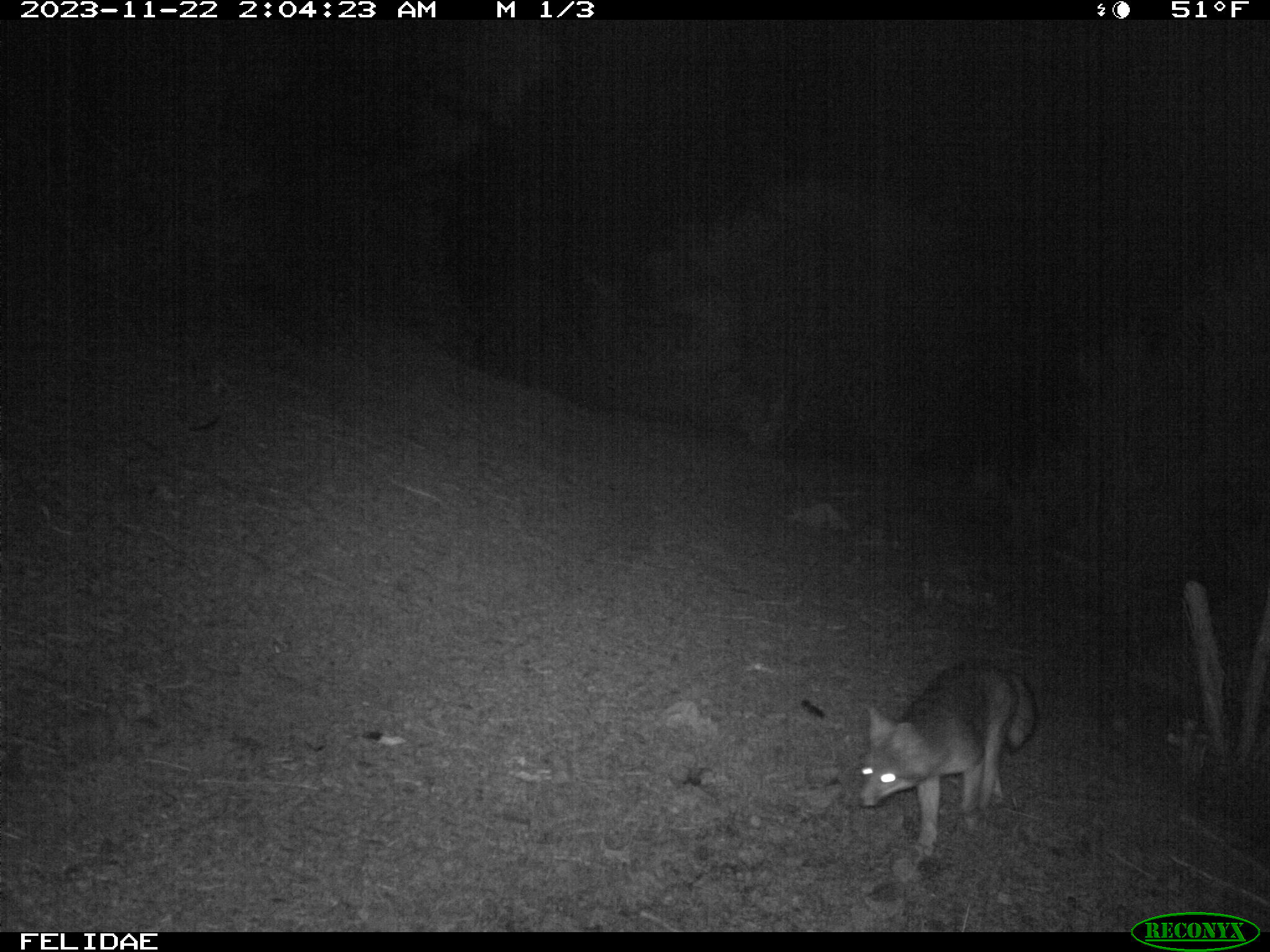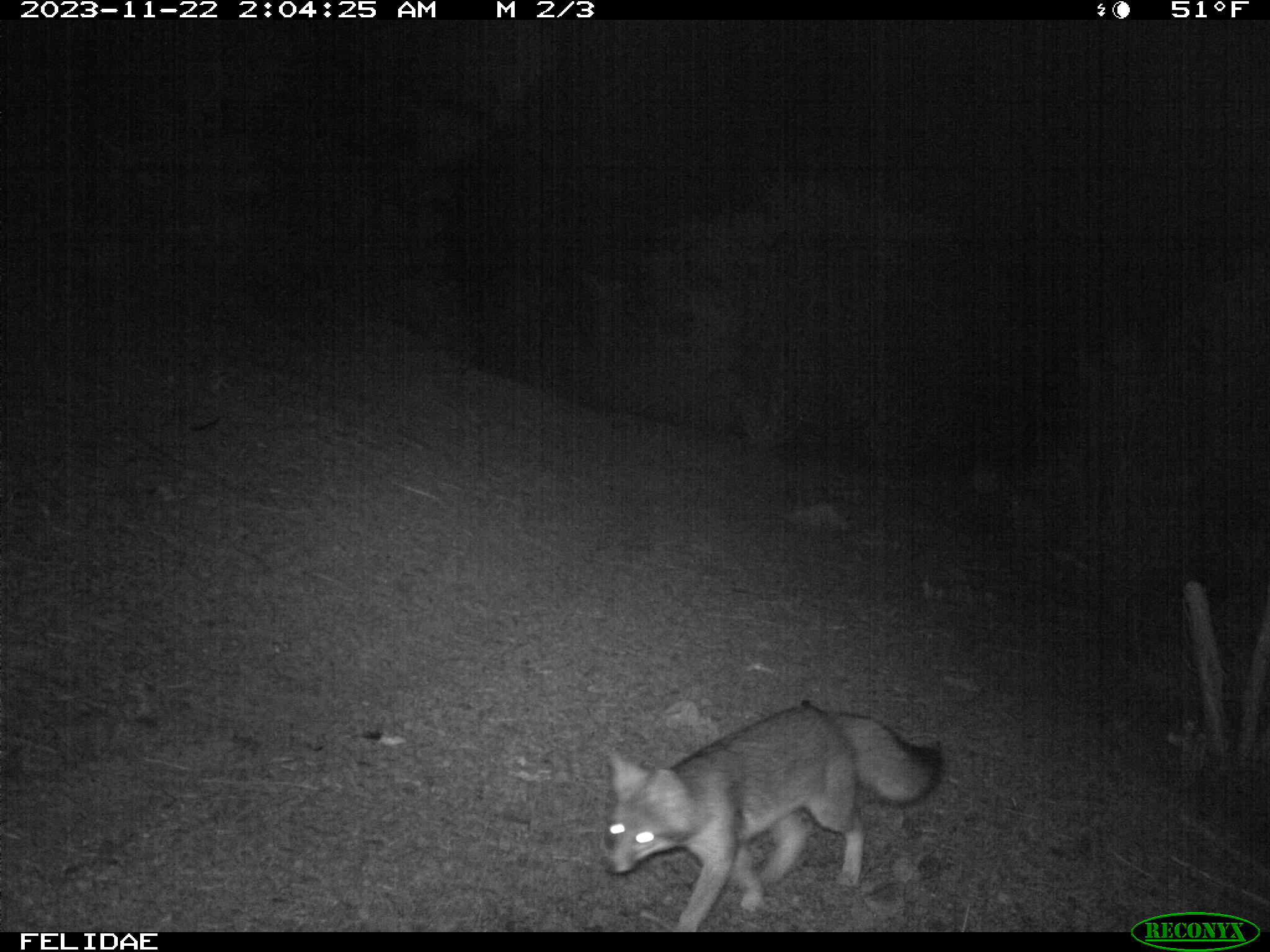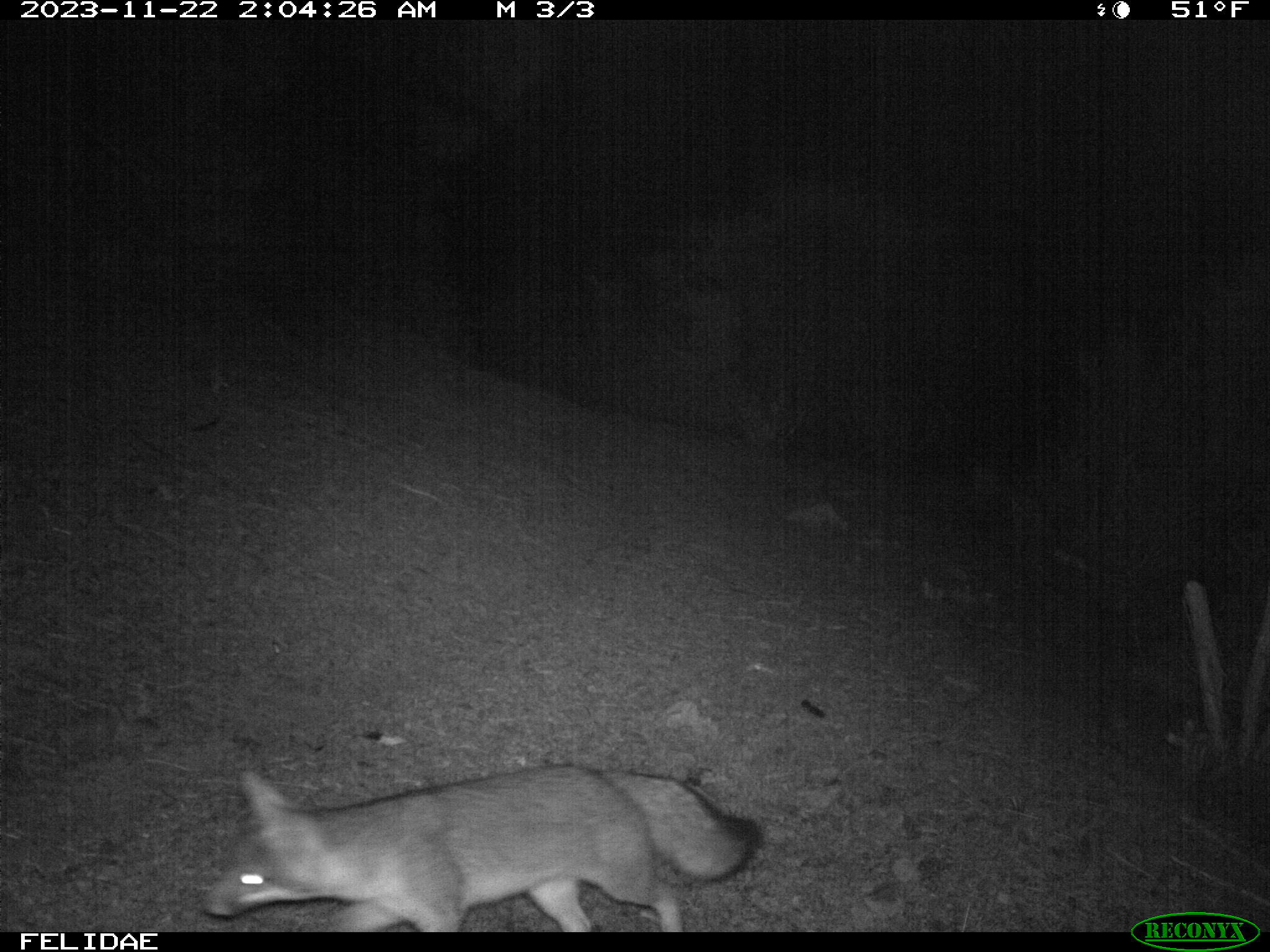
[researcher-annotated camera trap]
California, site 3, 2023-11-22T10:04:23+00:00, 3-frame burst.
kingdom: Animalia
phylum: Chordata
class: Mammalia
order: Carnivora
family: Canidae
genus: Urocyon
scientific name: Urocyon cinereoargenteus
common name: gray fox